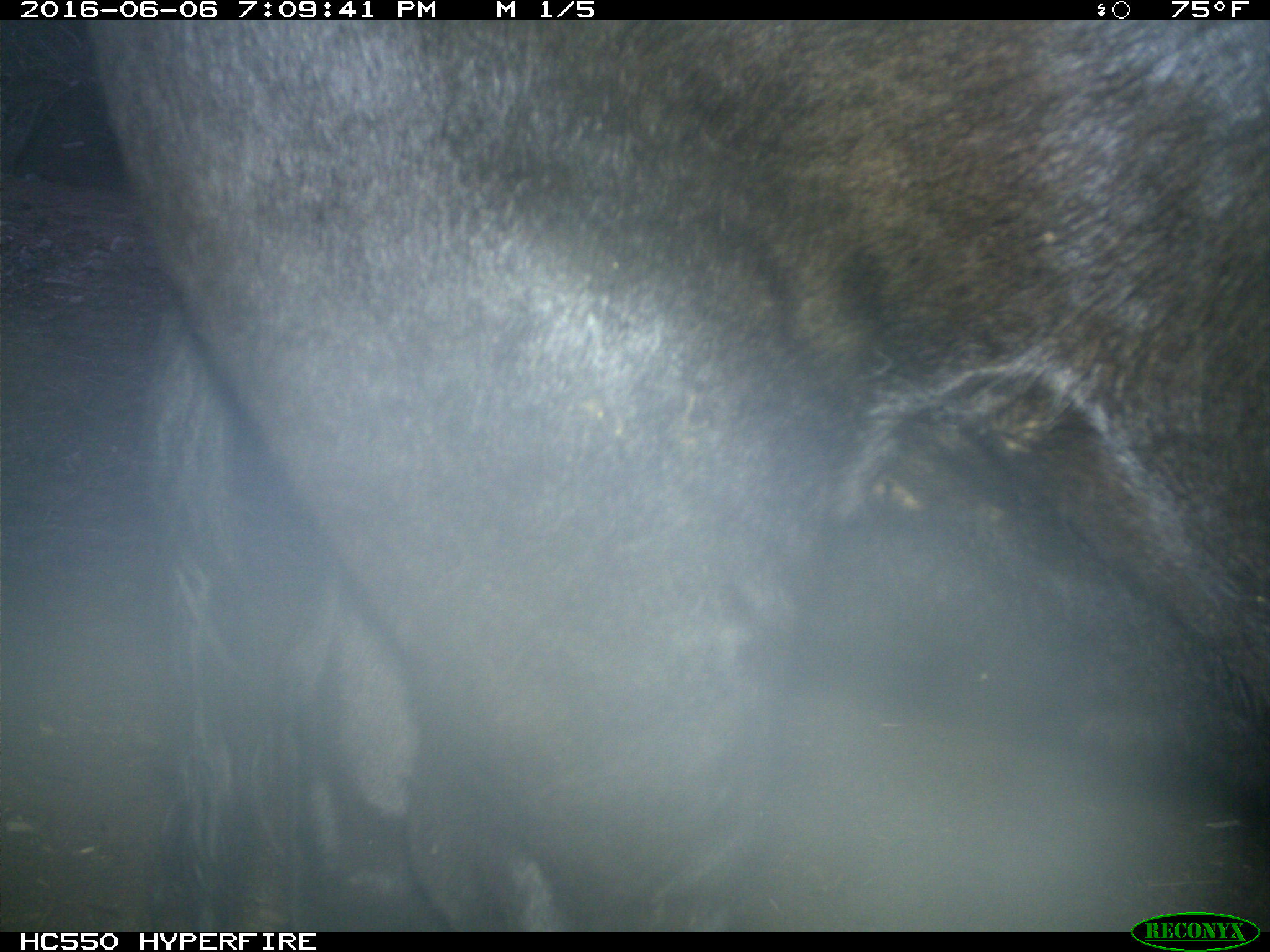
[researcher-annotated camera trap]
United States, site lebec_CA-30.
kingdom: Animalia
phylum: Chordata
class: Mammalia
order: Artiodactyla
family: Bovidae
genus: Bos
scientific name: Bos taurus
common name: domestic cow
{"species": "Bos taurus (domestic cow)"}